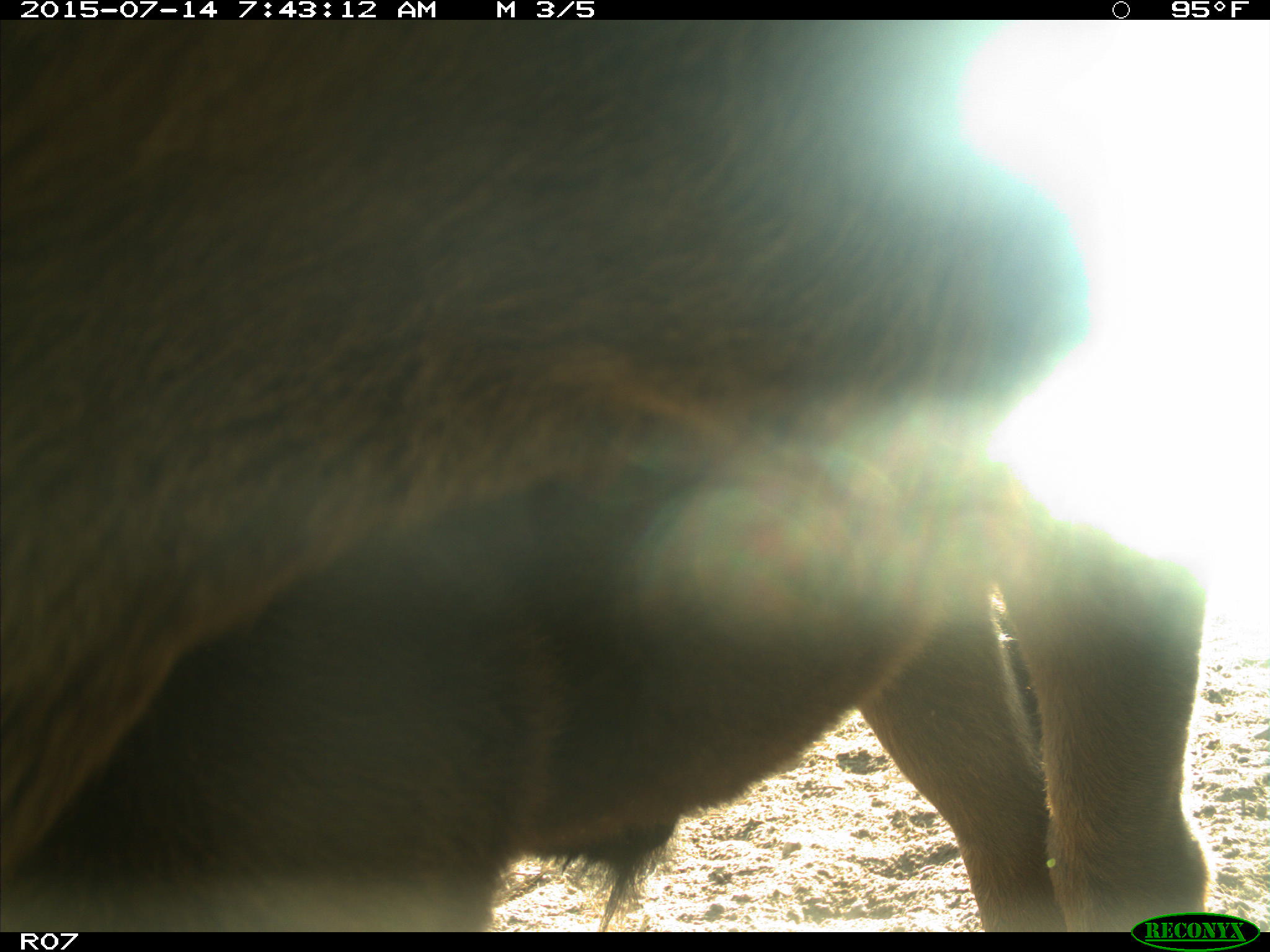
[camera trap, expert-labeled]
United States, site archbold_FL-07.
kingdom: Animalia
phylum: Chordata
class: Mammalia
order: Artiodactyla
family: Bovidae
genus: Bos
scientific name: Bos taurus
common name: domestic cow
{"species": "Bos taurus (domestic cow)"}